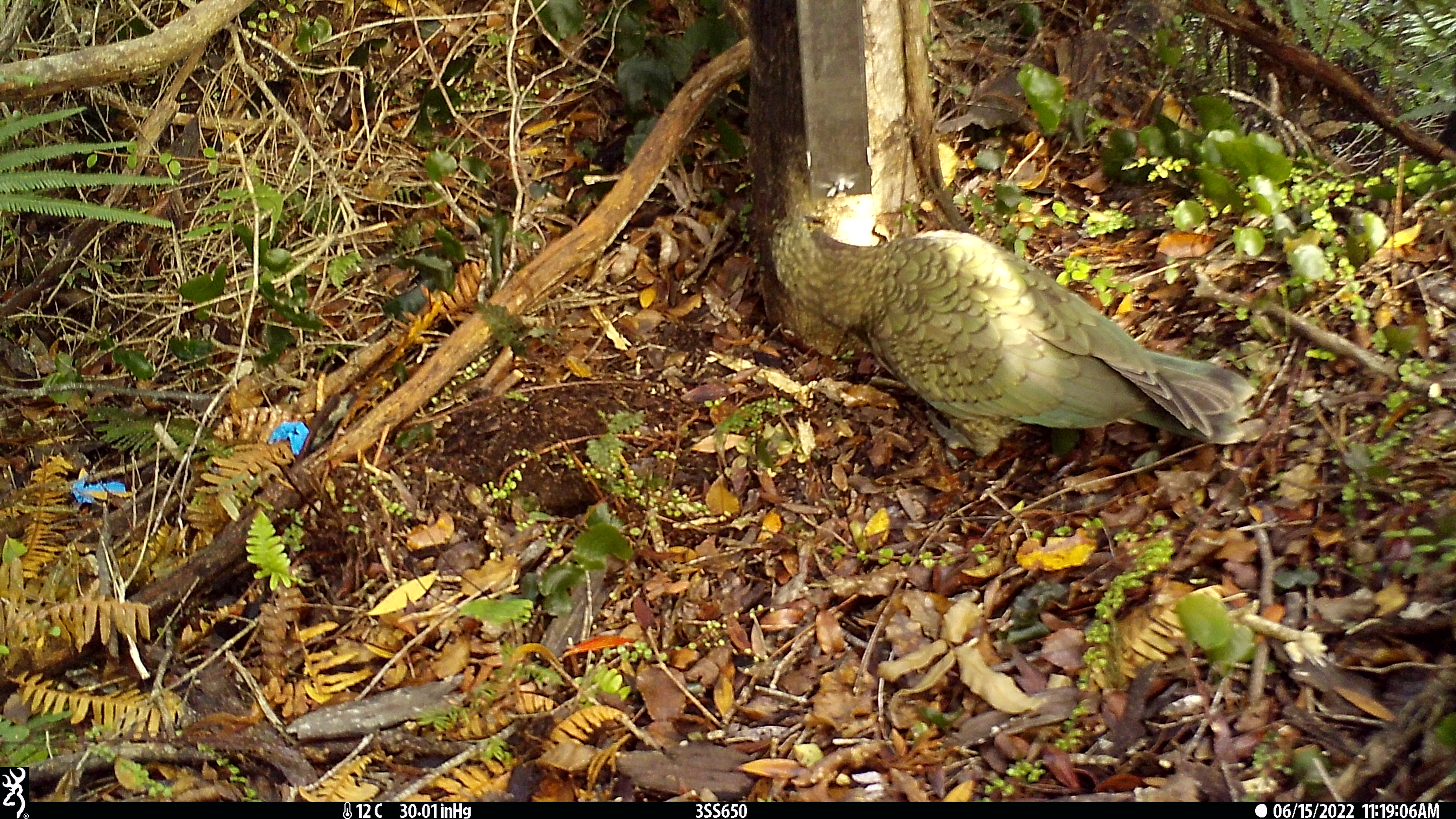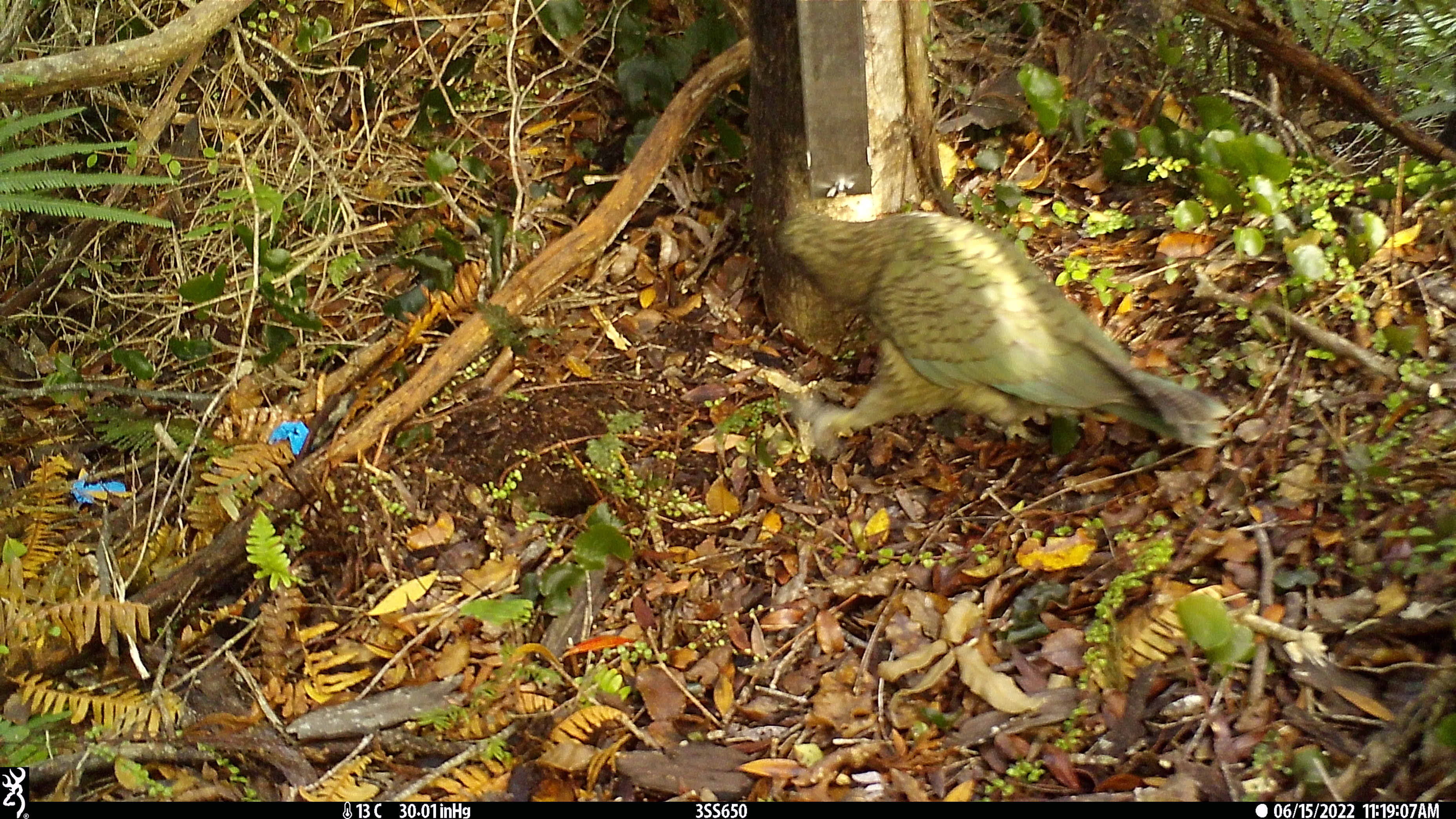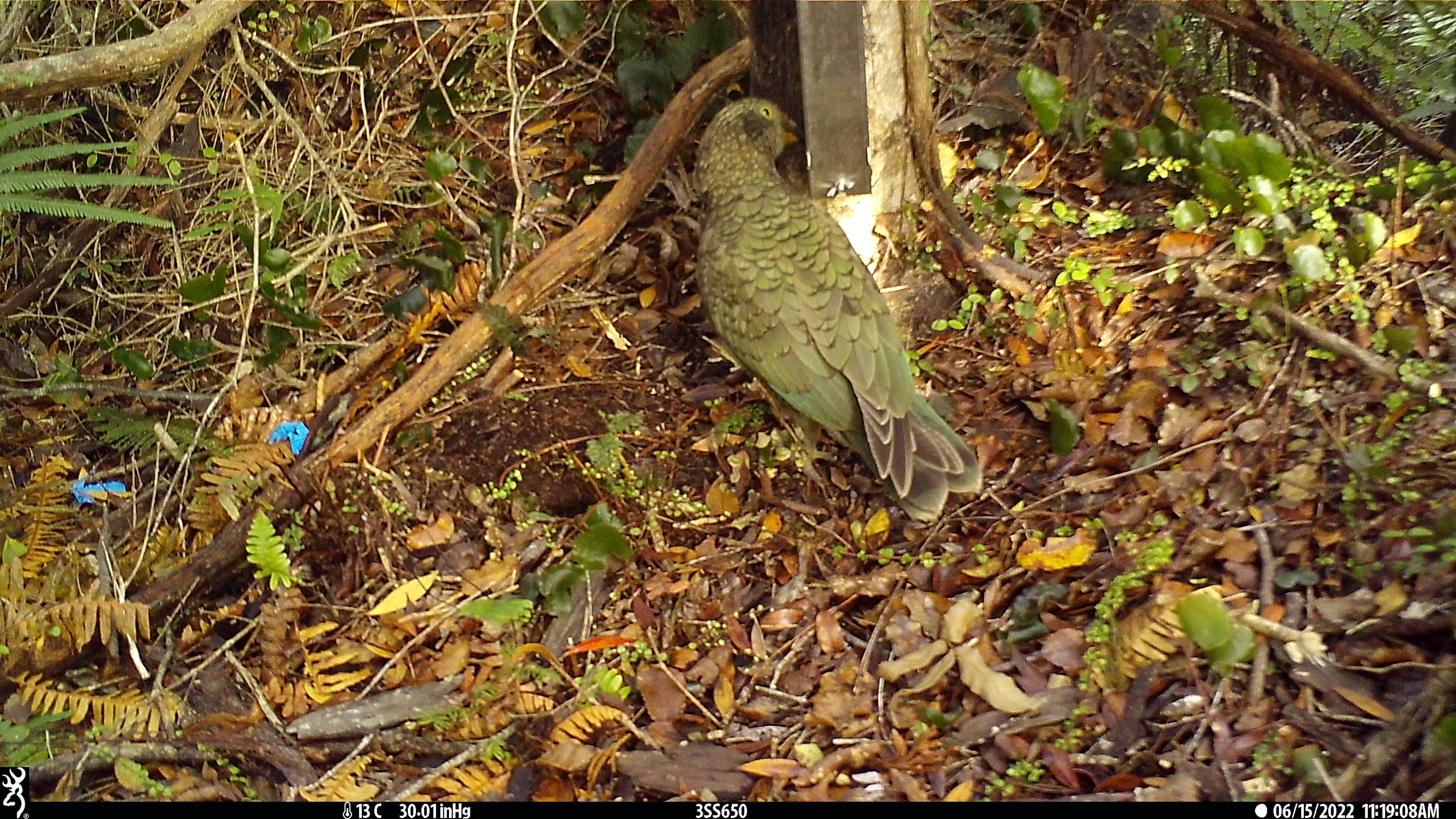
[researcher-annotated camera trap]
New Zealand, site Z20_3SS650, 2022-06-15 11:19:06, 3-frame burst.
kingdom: Animalia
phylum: Chordata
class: Aves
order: Psittaciformes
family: Strigopidae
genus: Nestor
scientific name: Nestor notabilis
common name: kea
Kea (Nestor notabilis).